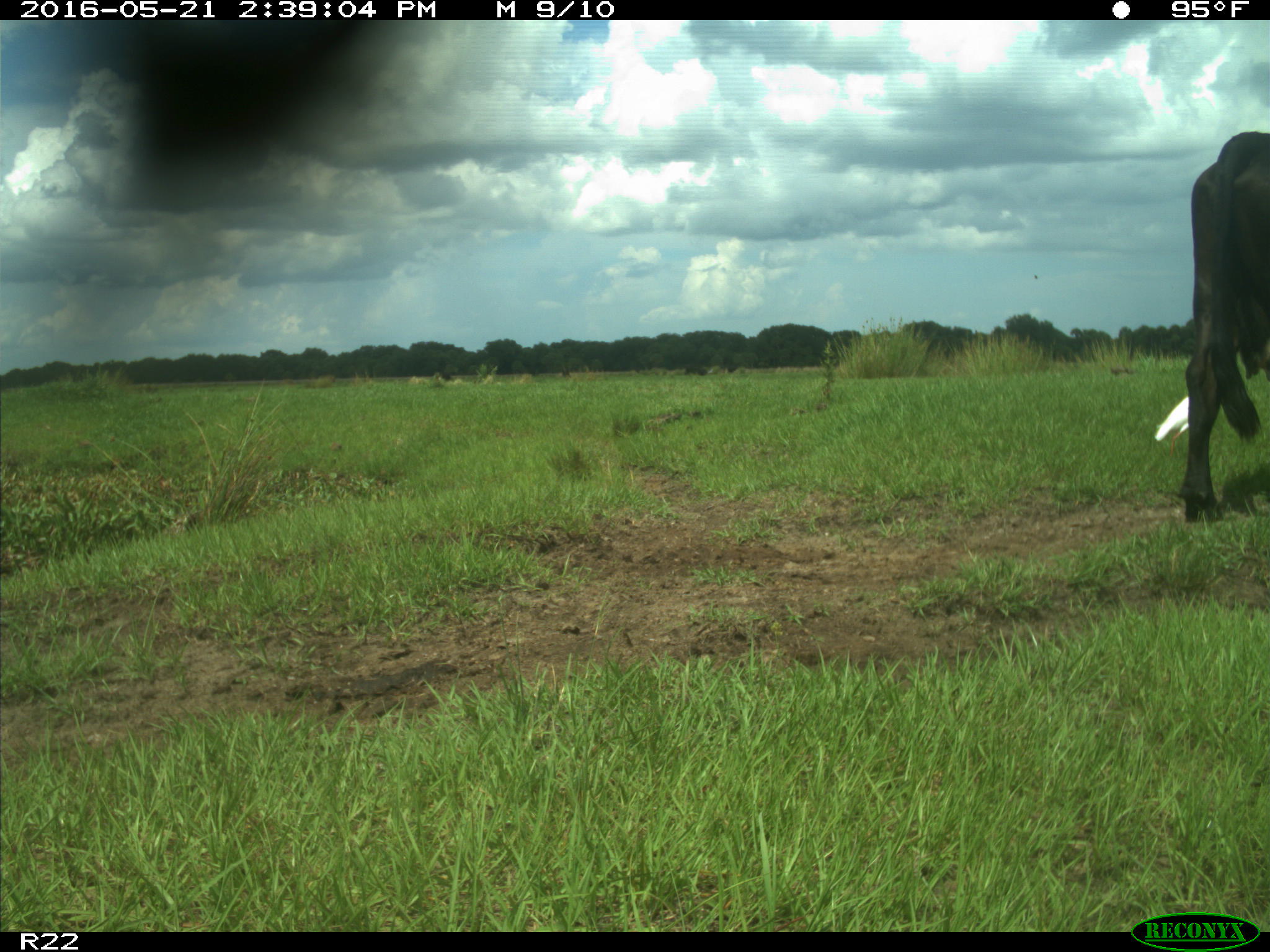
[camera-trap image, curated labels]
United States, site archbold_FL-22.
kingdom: Animalia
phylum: Chordata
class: Mammalia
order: Artiodactyla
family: Bovidae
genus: Bos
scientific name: Bos taurus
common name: domestic cow